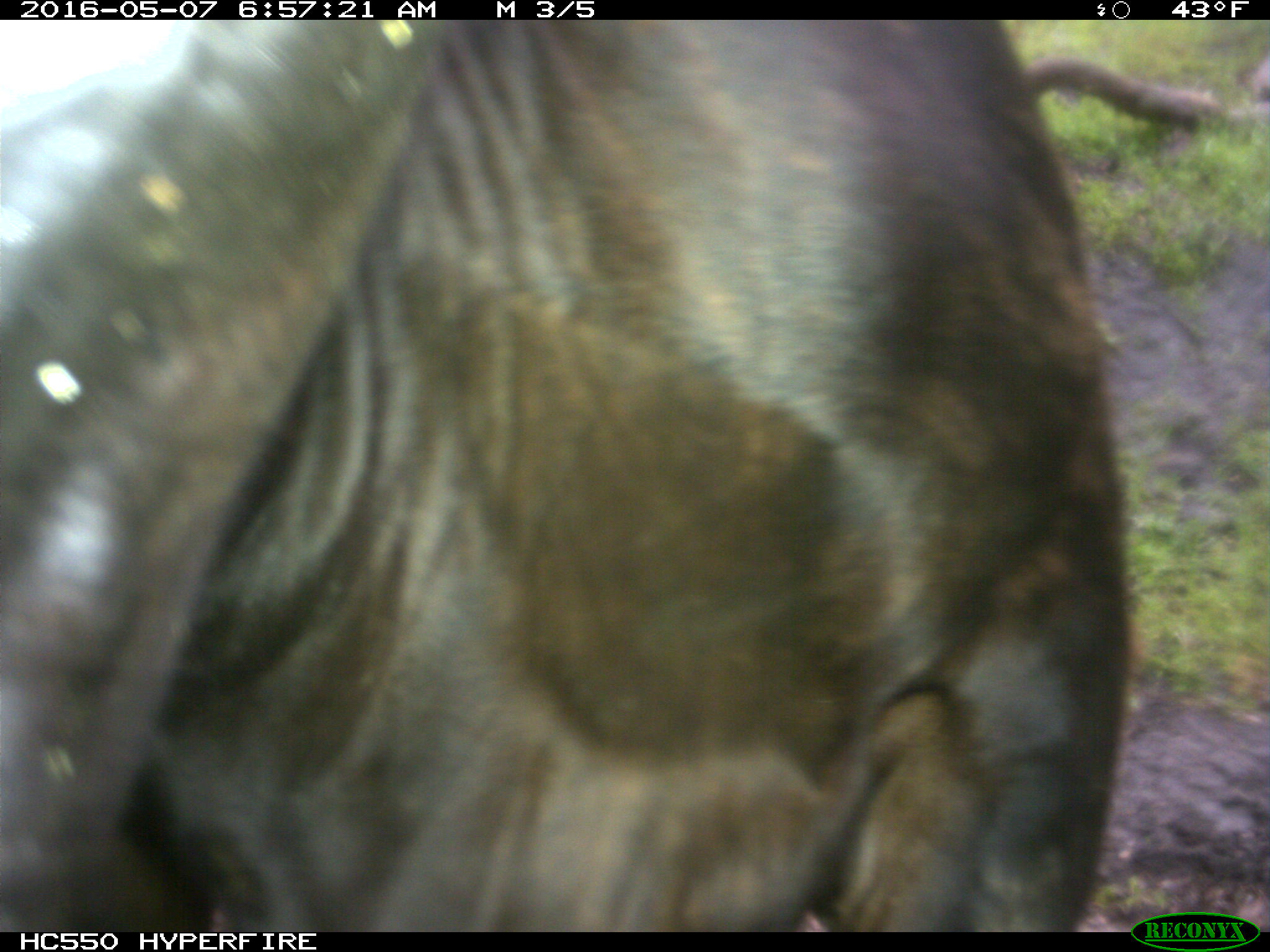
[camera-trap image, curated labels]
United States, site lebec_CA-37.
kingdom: Animalia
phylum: Chordata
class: Mammalia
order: Artiodactyla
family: Bovidae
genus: Bos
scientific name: Bos taurus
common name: domestic cow